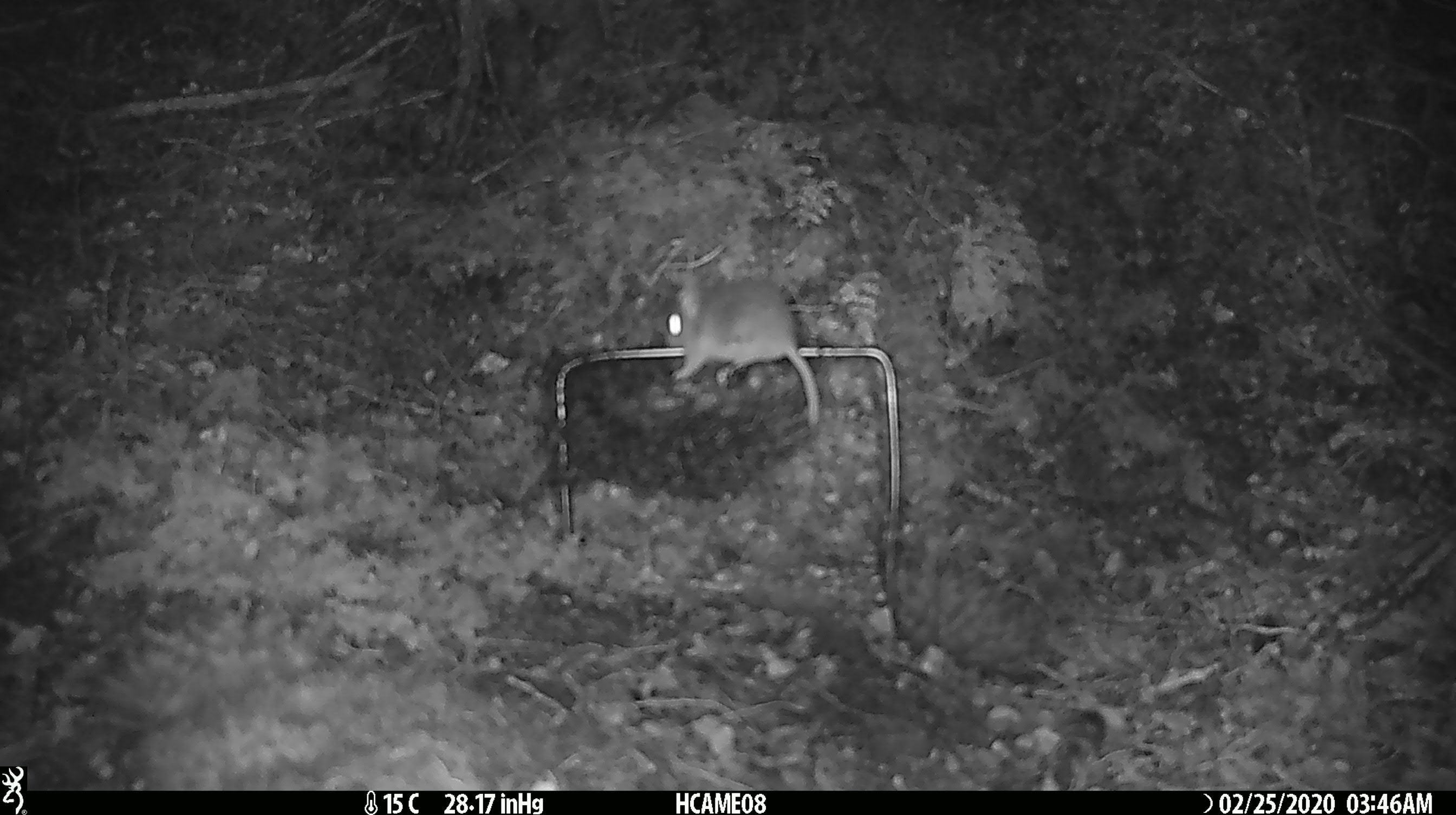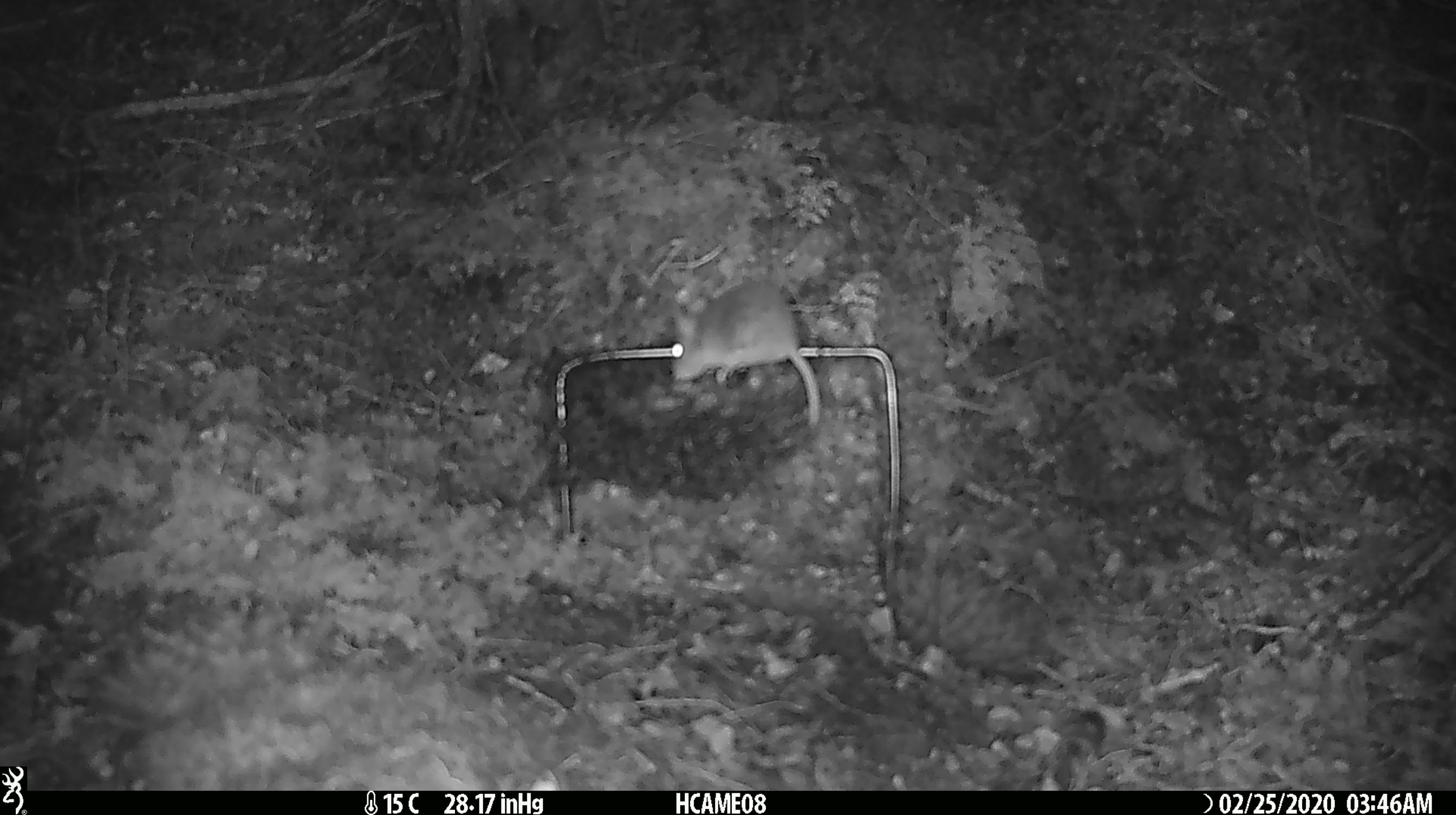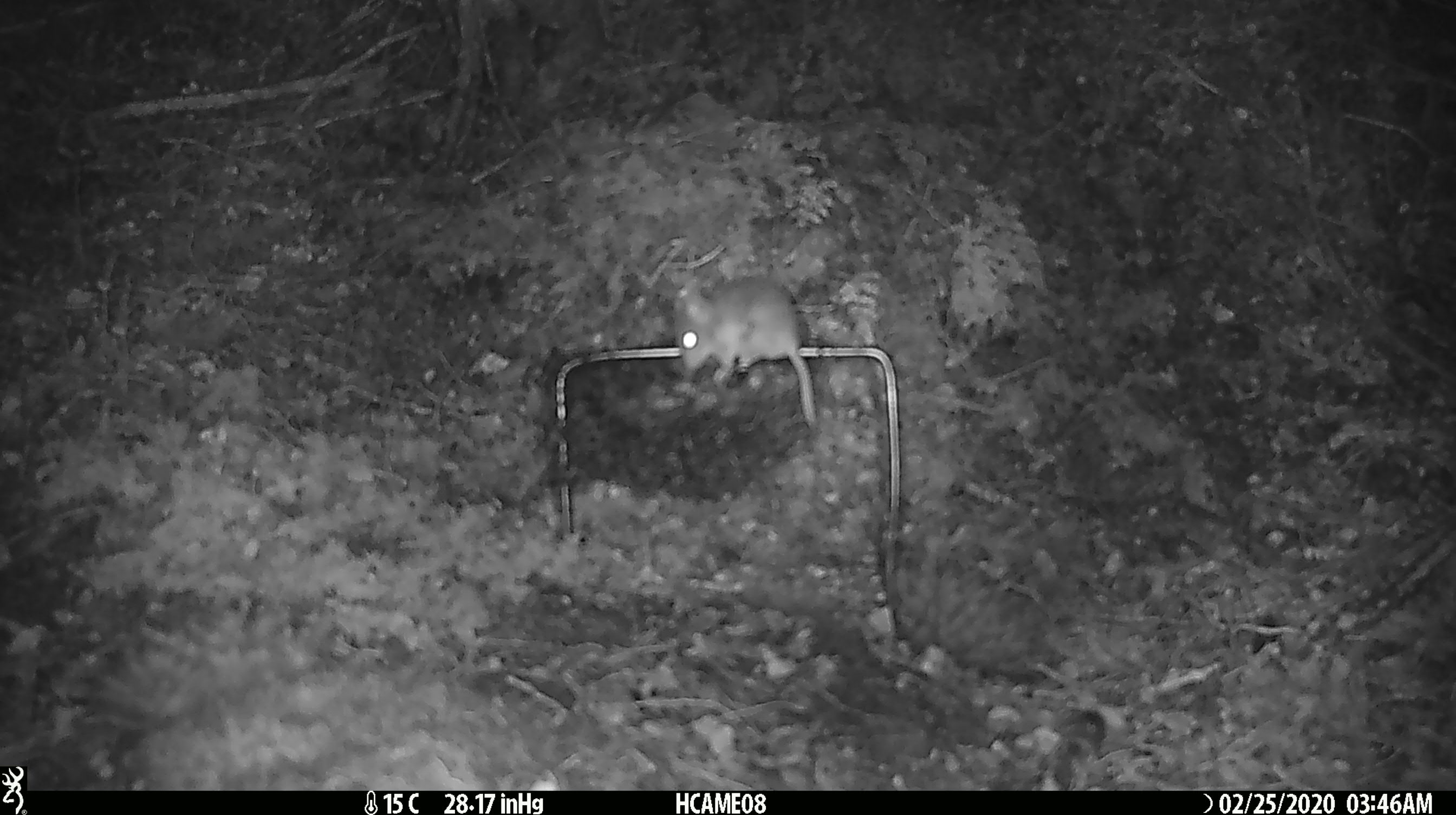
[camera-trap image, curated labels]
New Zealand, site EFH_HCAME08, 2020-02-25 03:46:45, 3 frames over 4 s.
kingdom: Animalia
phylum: Chordata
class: Mammalia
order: Rodentia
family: Muridae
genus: Mus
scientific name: Mus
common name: mouse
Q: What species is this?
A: Mouse (Mus).